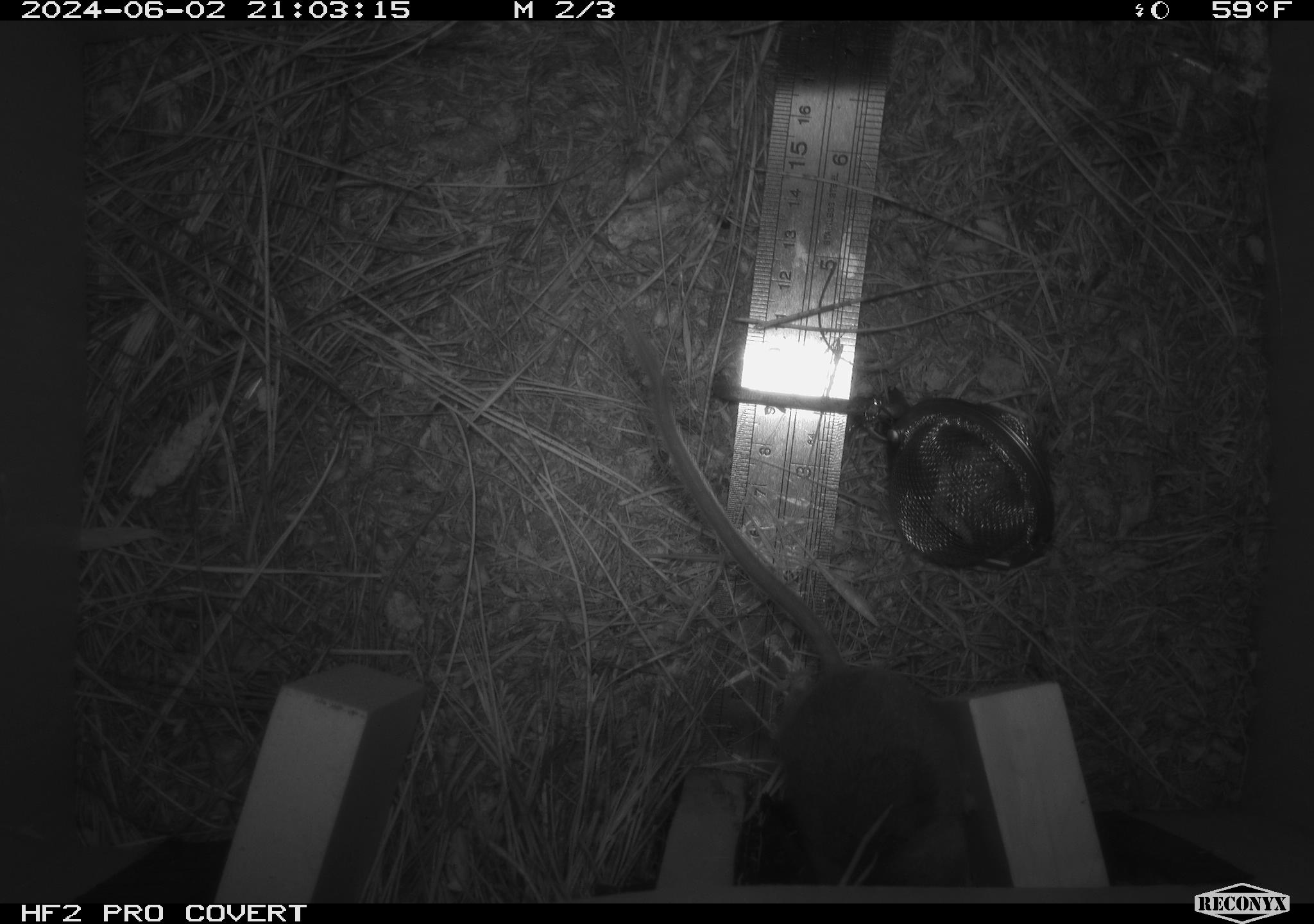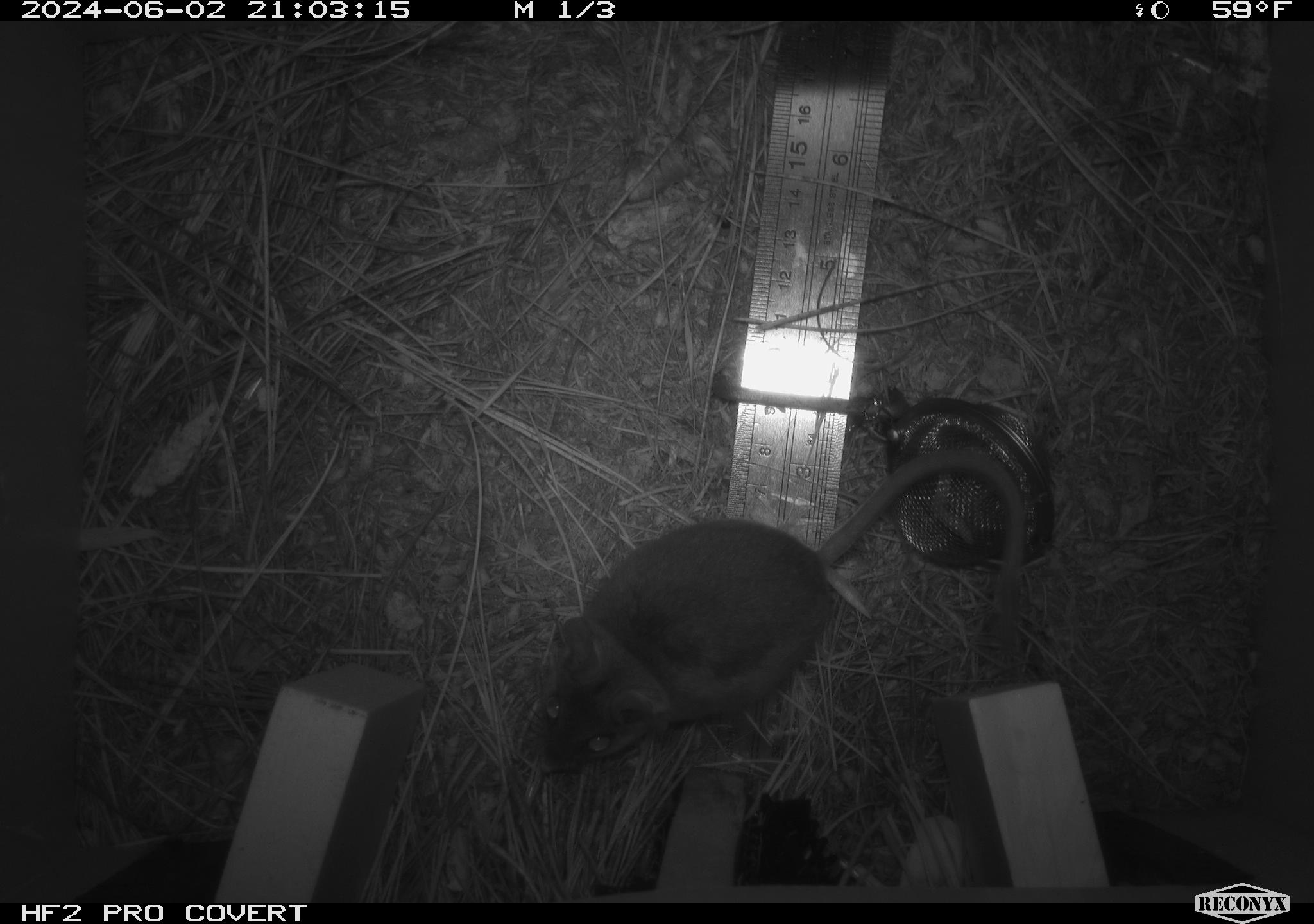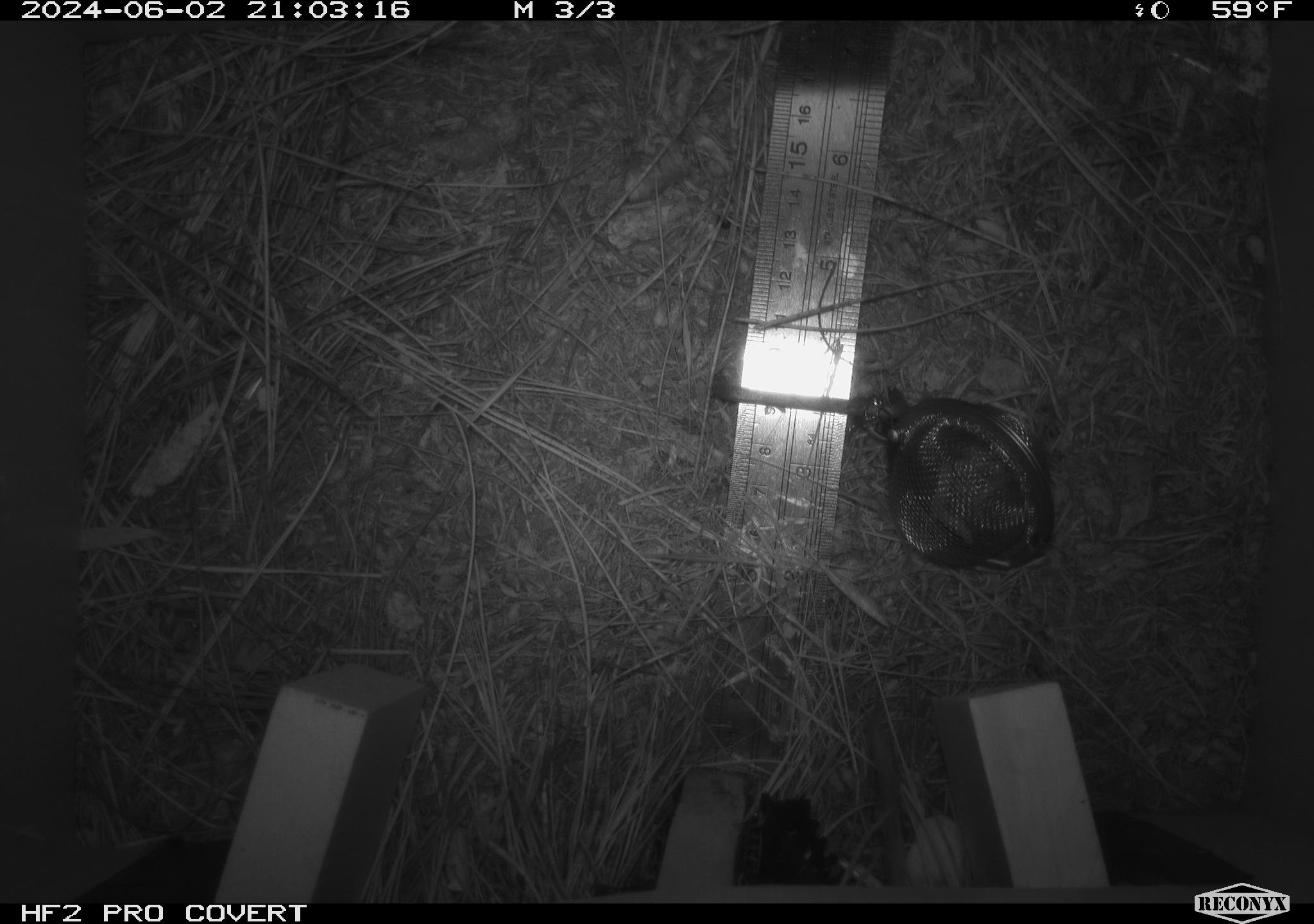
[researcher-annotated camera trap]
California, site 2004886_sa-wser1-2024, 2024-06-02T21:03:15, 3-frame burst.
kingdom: Animalia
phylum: Chordata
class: Mammalia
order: Rodentia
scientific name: Rodentia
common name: mouse species